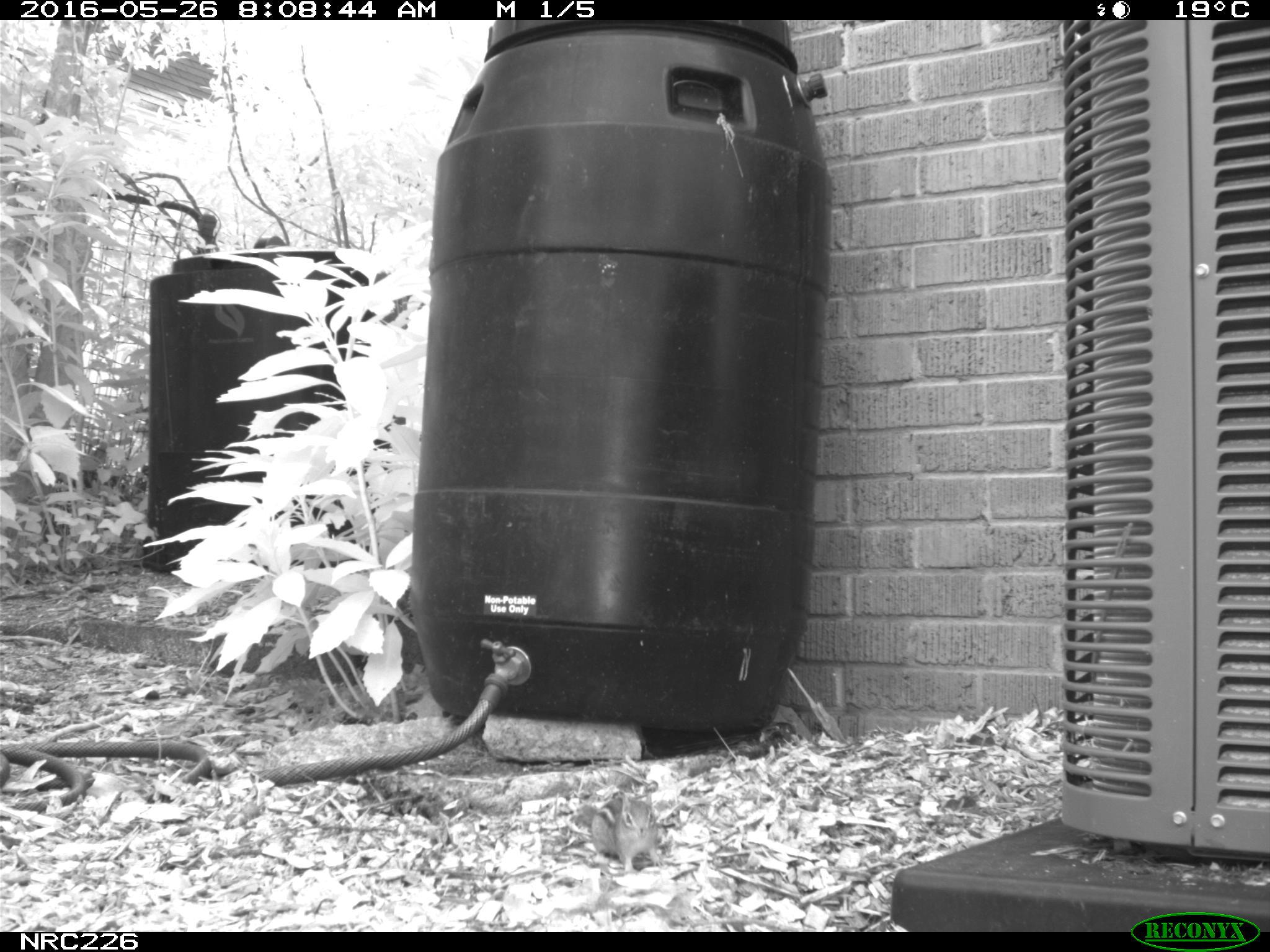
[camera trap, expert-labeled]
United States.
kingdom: Animalia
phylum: Chordata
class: Mammalia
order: Rodentia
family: Sciuridae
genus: Tamias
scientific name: Tamias striatus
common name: eastern chipmunk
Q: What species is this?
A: Eastern Chipmunk (Tamias striatus).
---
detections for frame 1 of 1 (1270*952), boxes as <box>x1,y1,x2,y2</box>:
Eastern Chipmunk: <box>570,780,670,877</box>